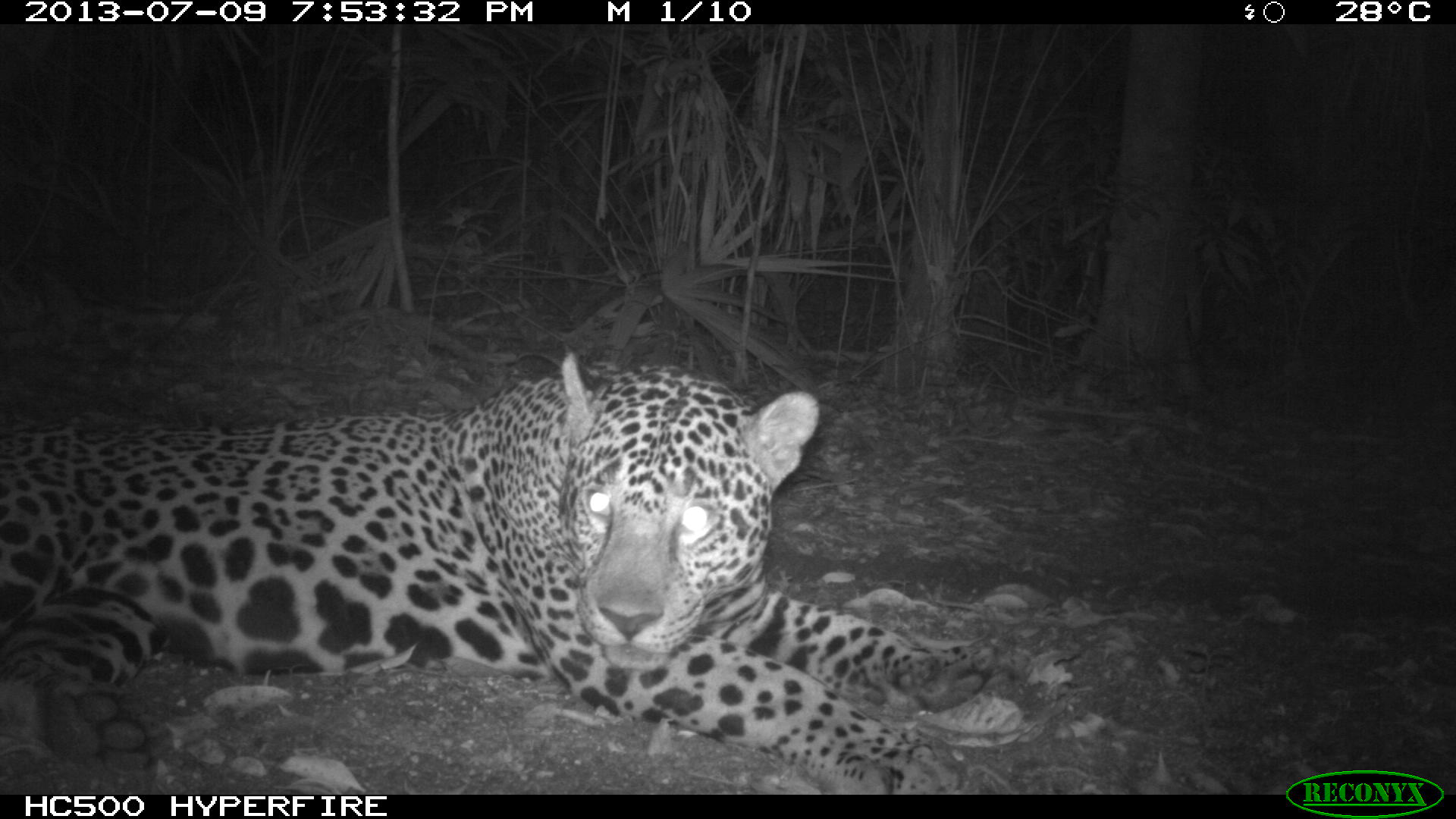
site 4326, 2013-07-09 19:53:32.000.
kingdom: Animalia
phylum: Chordata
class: Mammalia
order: Carnivora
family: Felidae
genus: Panthera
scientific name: Panthera onca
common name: jaguar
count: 1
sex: male